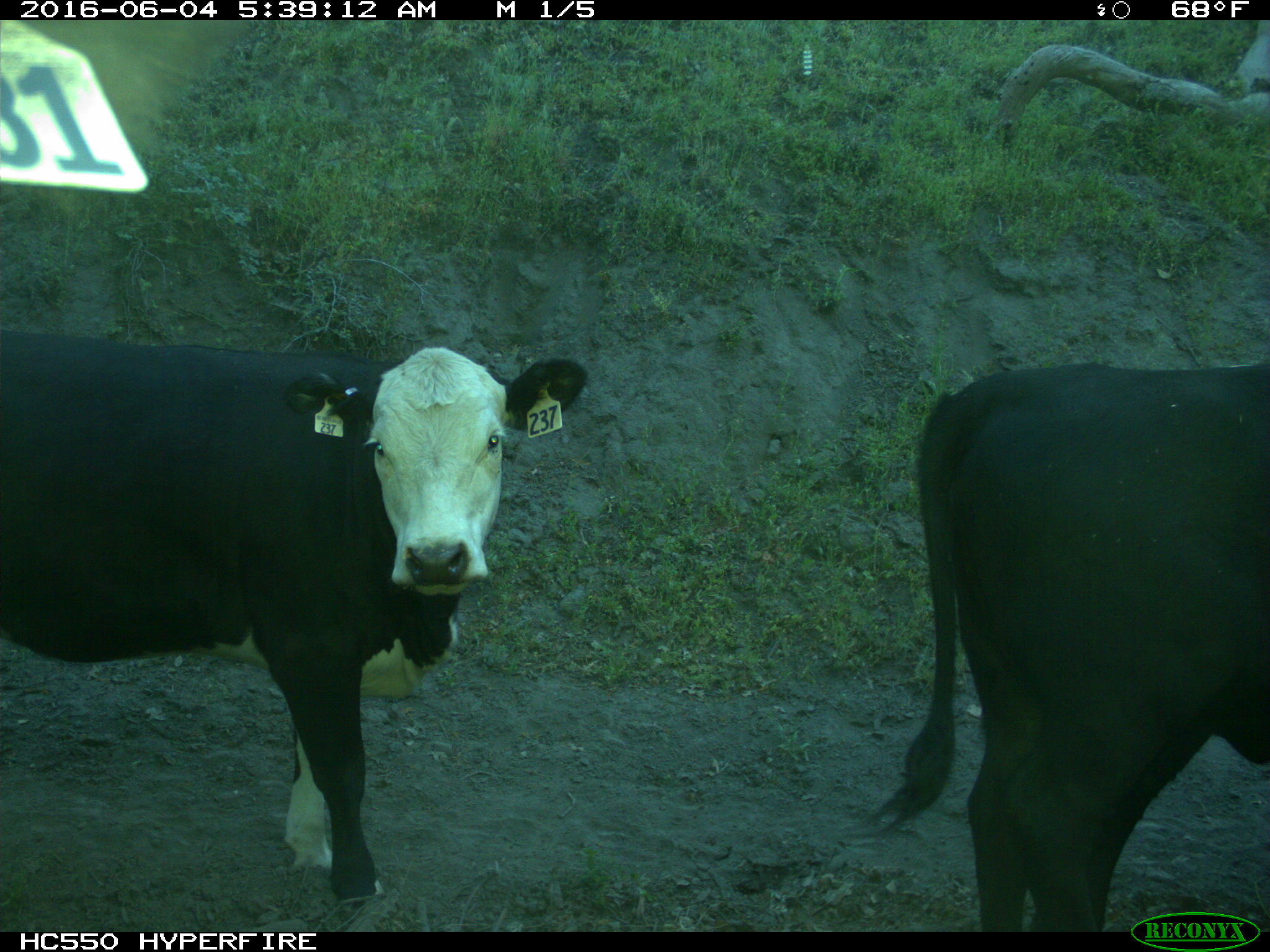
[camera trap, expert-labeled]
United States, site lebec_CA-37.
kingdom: Animalia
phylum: Chordata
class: Mammalia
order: Artiodactyla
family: Bovidae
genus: Bos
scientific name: Bos taurus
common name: domestic cow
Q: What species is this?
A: Bos taurus (domestic cow).